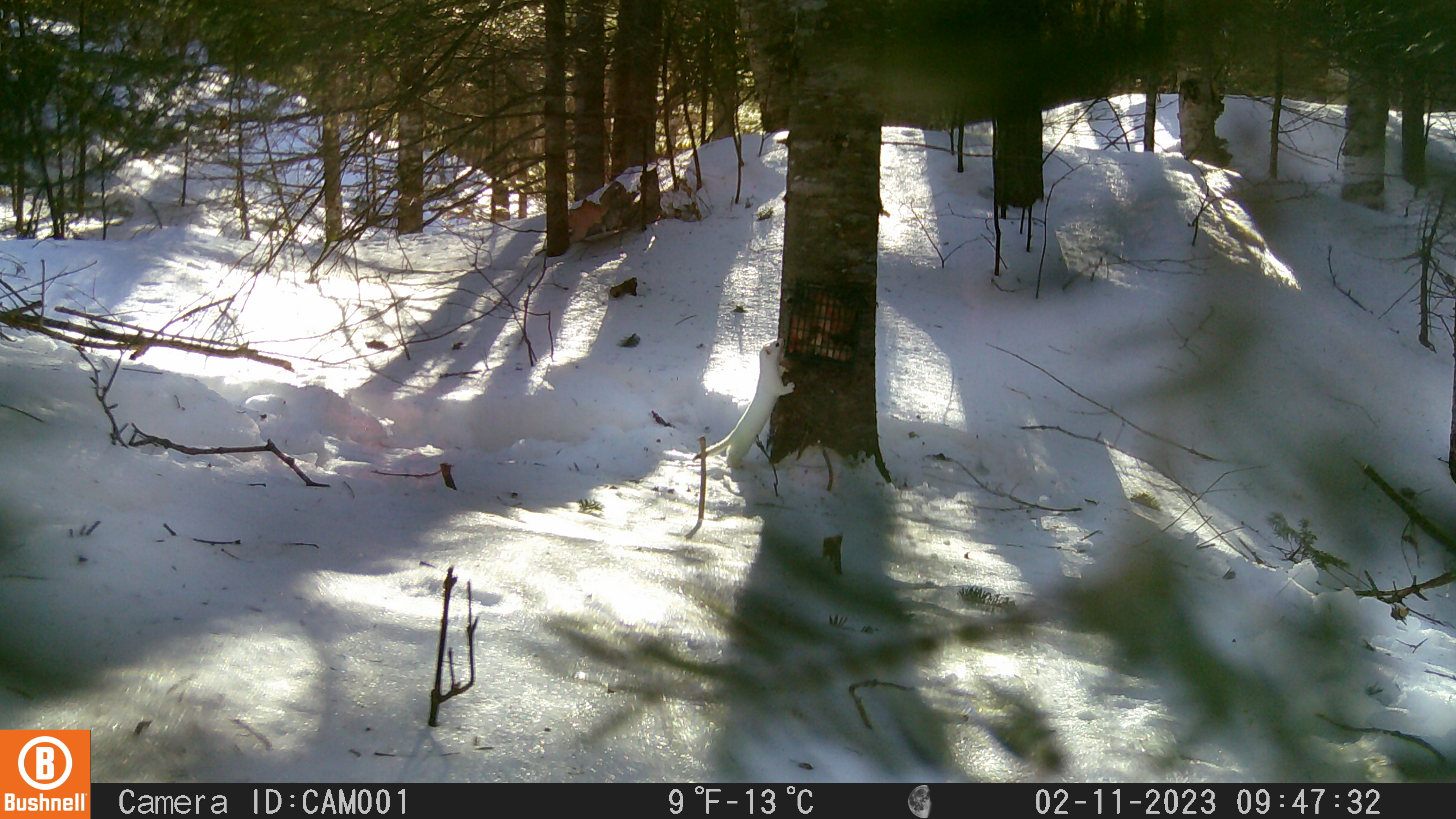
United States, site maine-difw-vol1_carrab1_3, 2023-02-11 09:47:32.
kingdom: Animalia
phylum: Chordata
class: Mammalia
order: Carnivora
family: Mustelidae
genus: Mustela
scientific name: Mustela richardsonii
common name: short-tailed weasel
Short-tailed weasel (Mustela richardsonii).